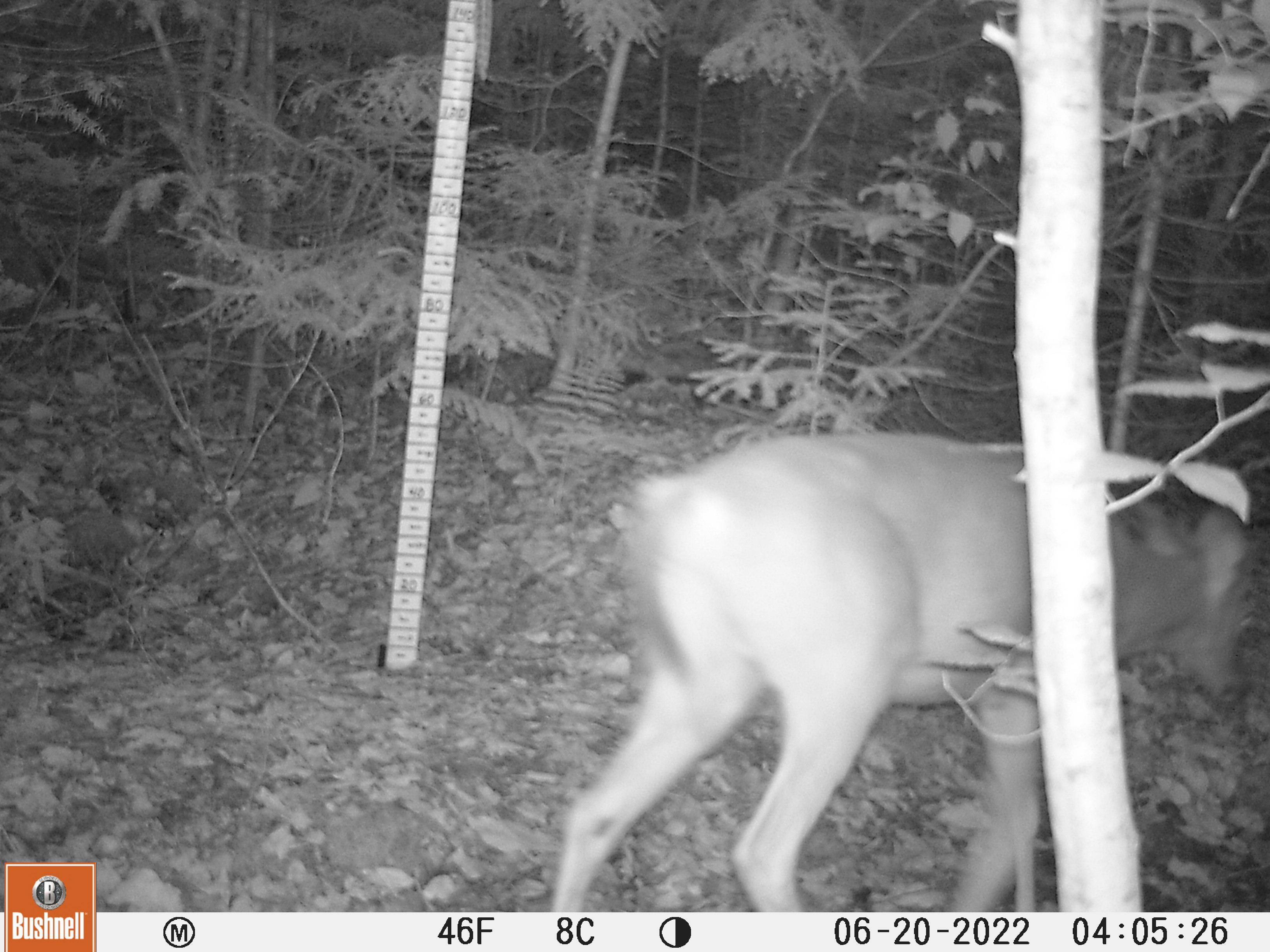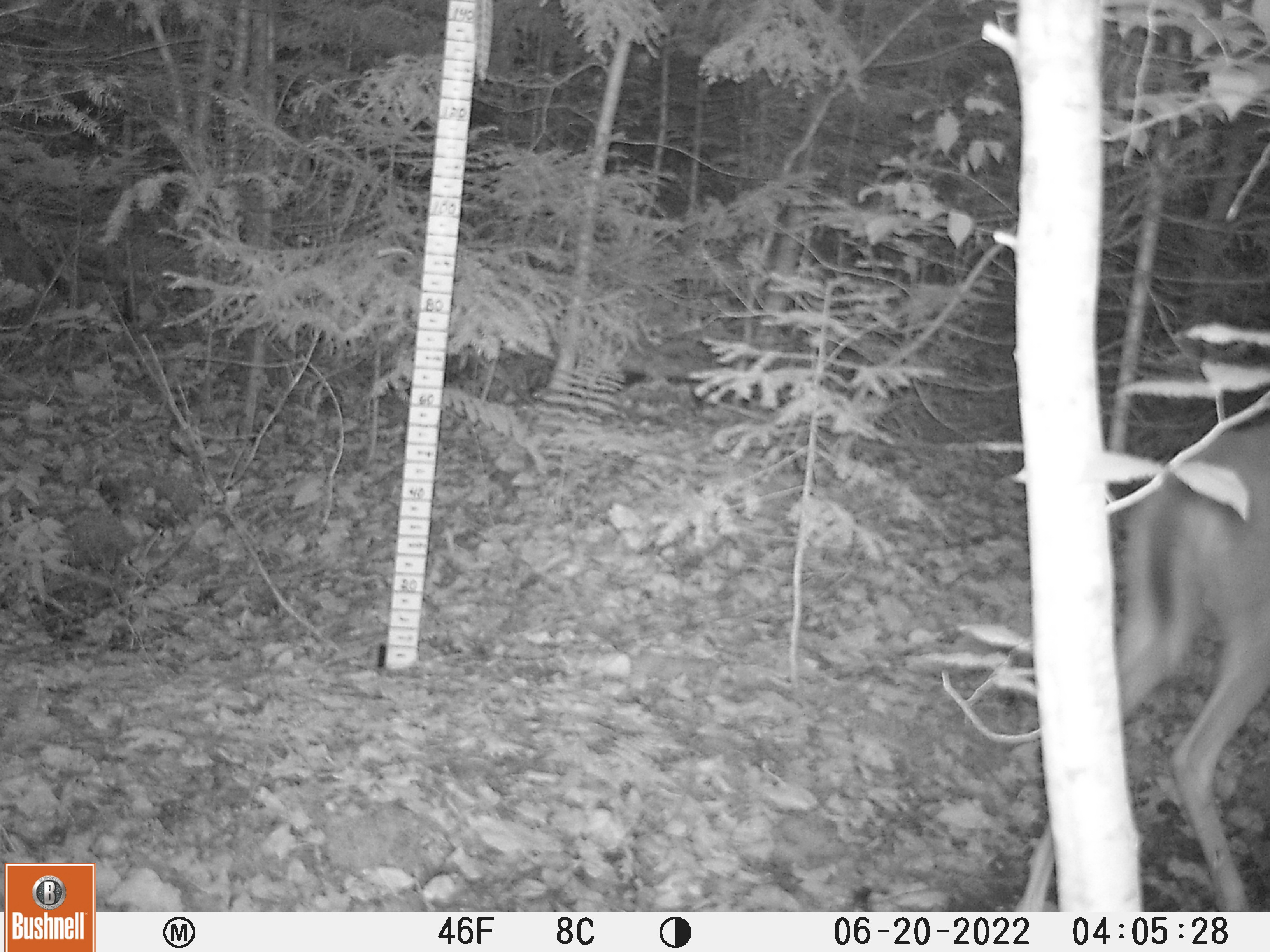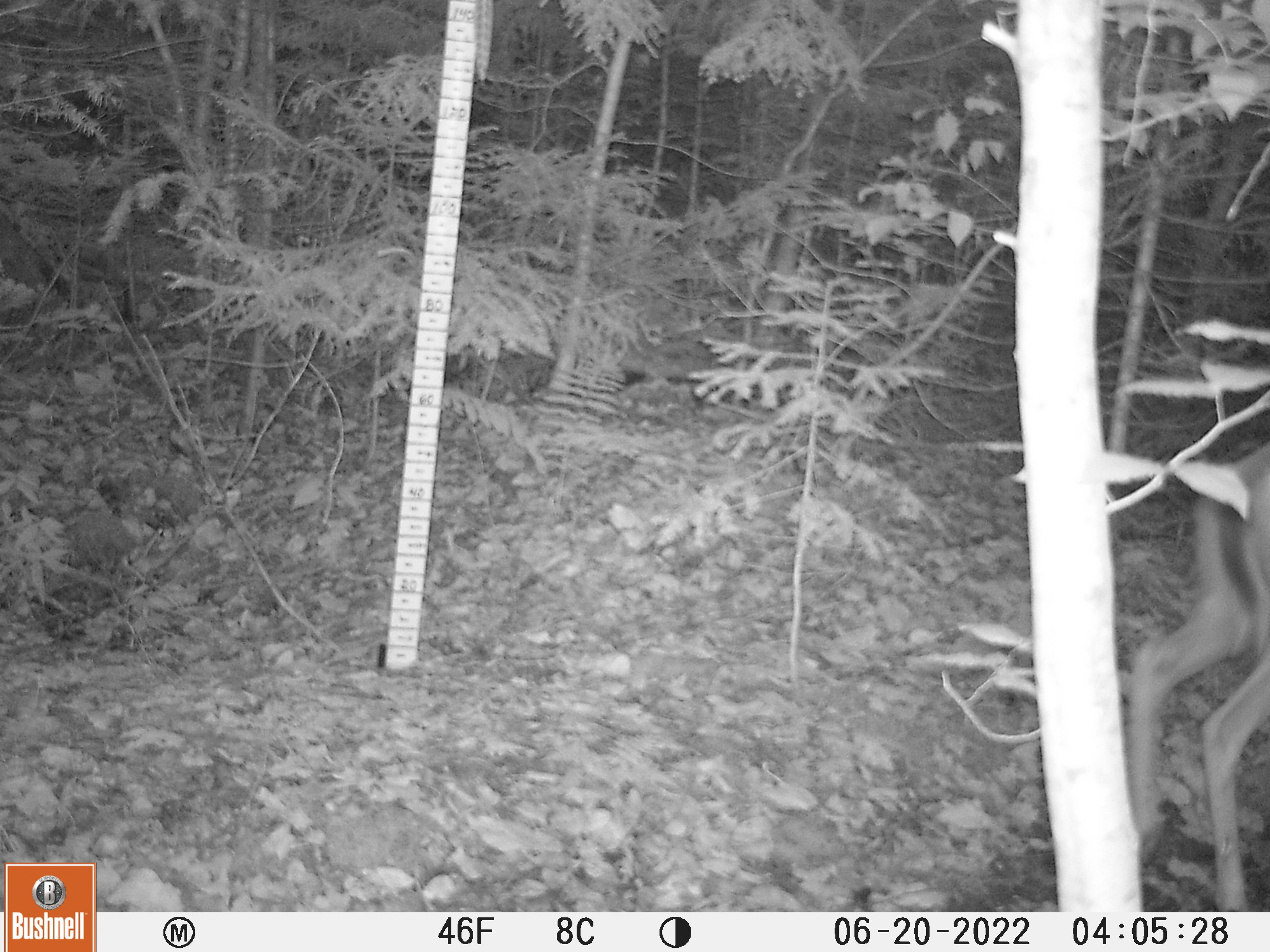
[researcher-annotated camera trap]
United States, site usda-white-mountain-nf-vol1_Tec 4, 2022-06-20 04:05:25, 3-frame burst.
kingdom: Animalia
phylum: Chordata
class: Mammalia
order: Artiodactyla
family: Cervidae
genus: Odocoileus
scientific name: Odocoileus virginianus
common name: white-tailed deer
White-tailed deer (Odocoileus virginianus).